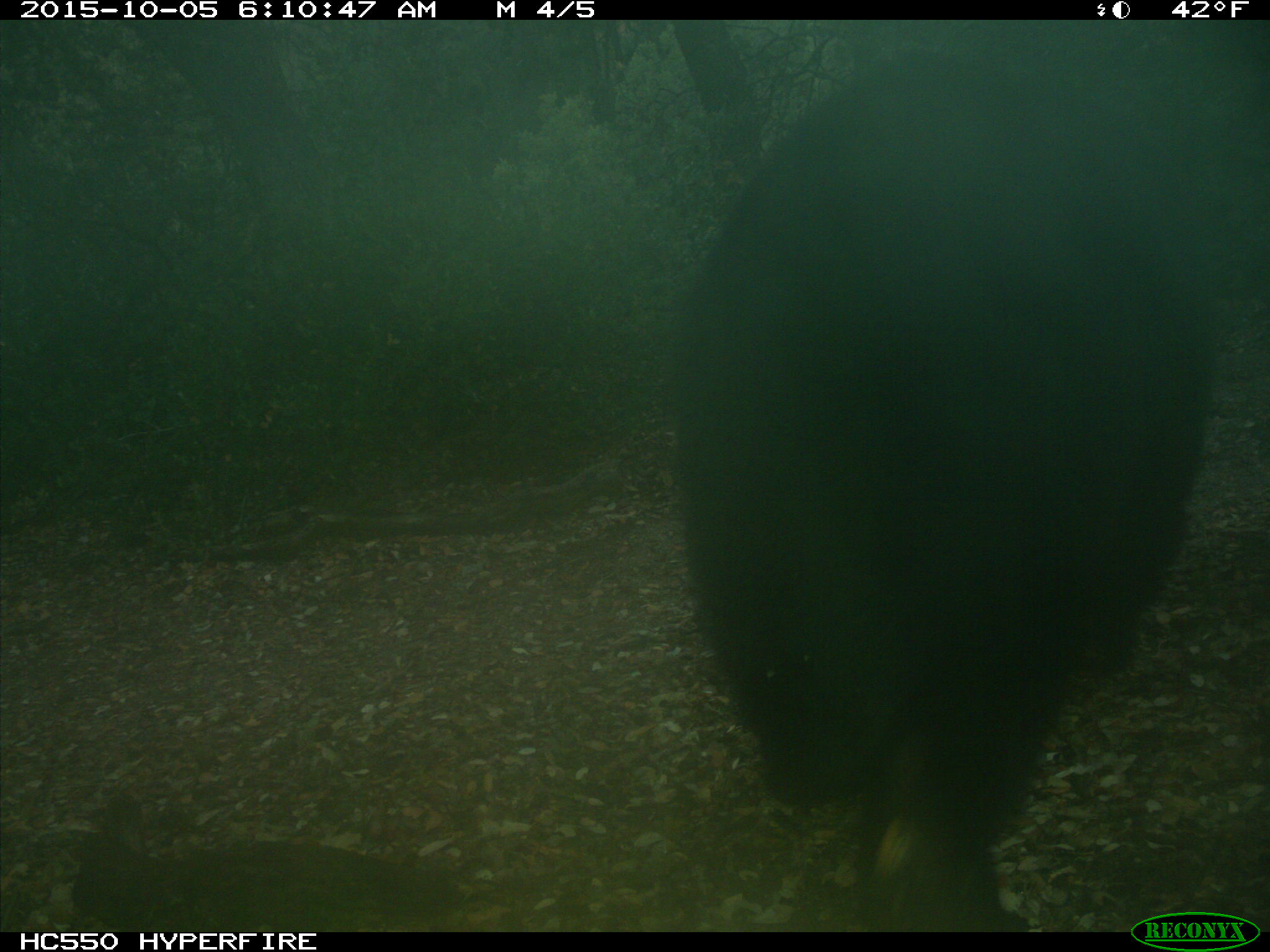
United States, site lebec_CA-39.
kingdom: Animalia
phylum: Chordata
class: Mammalia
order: Carnivora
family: Ursidae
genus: Ursus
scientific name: Ursus americanus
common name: american black bear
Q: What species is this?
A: Ursus americanus (american black bear).